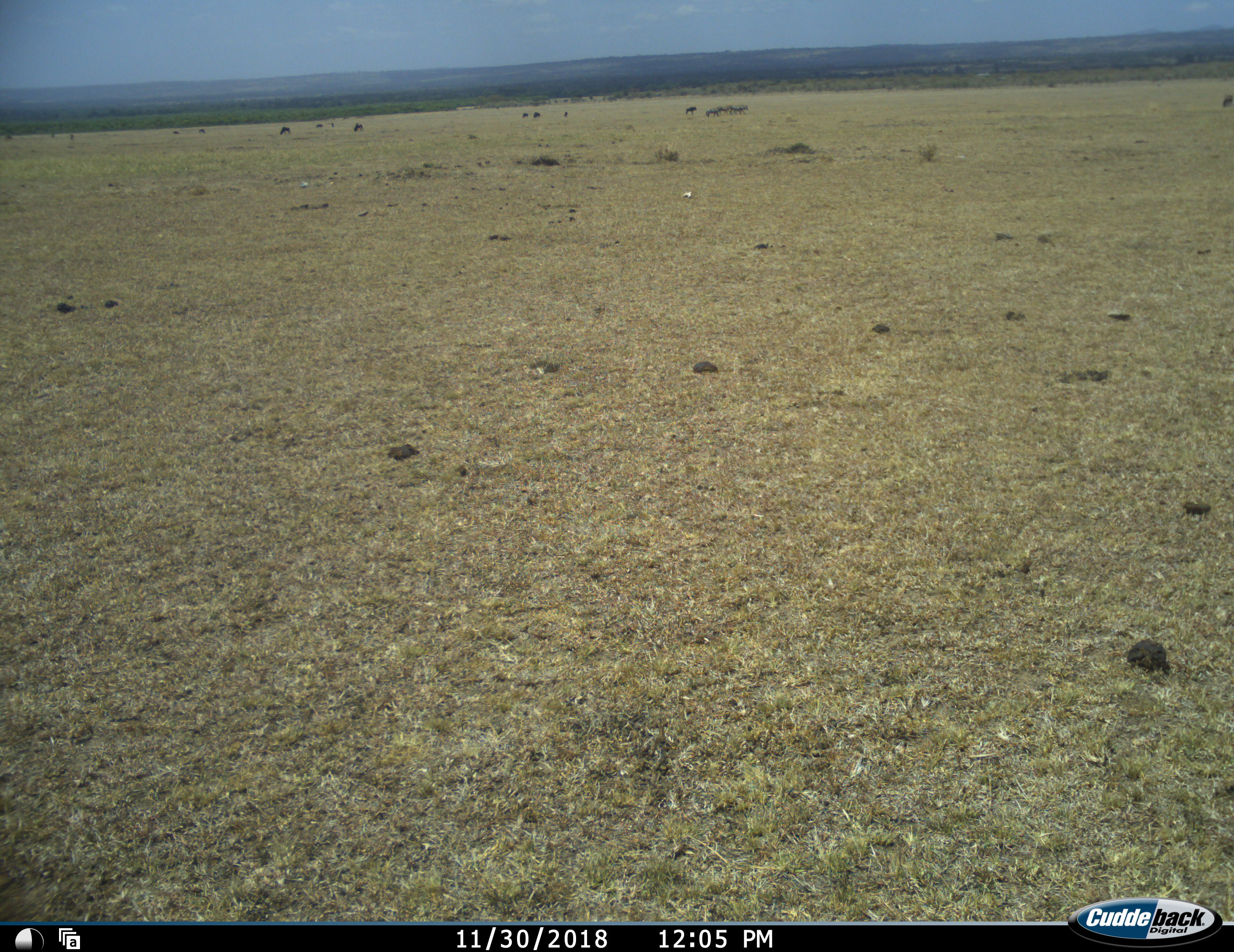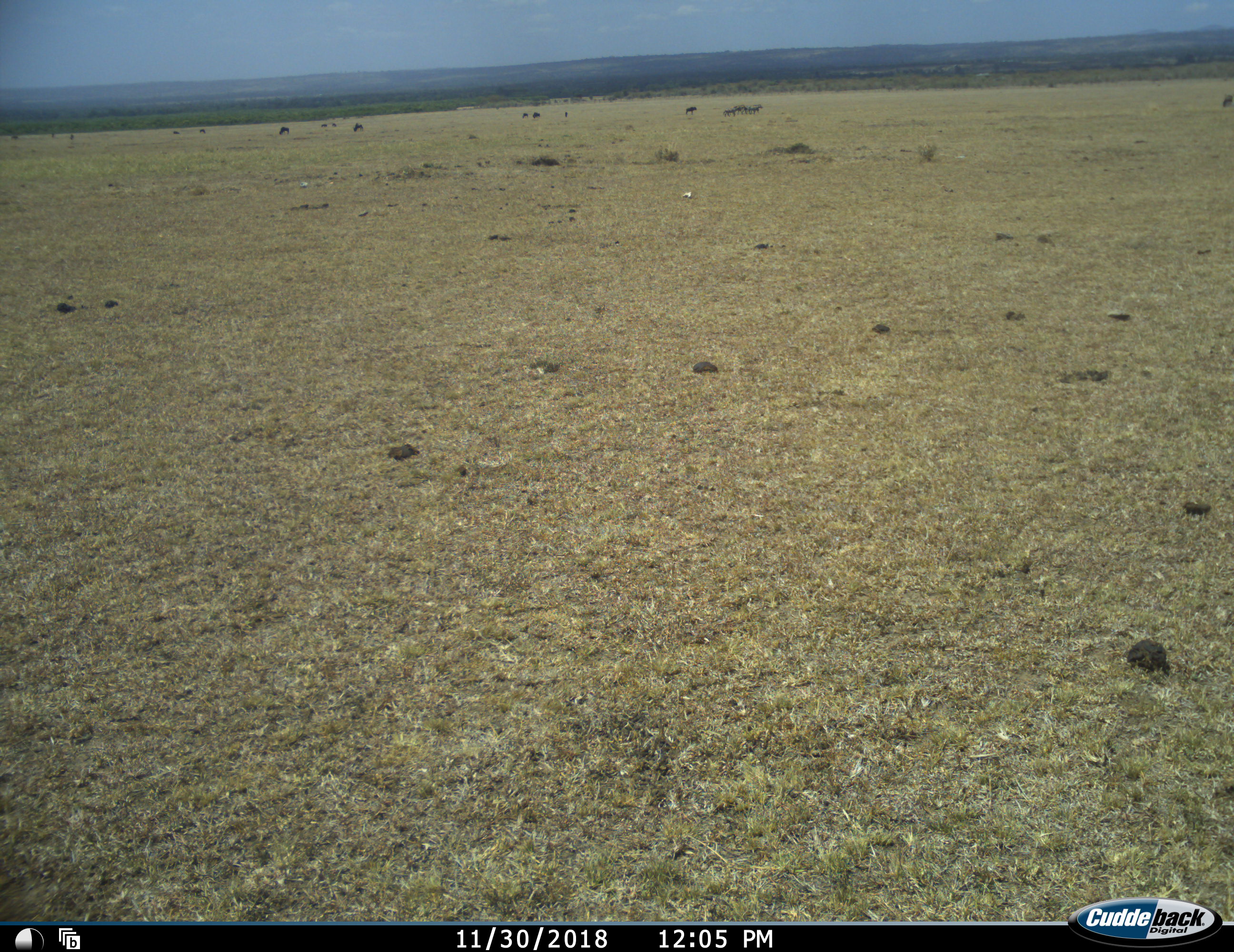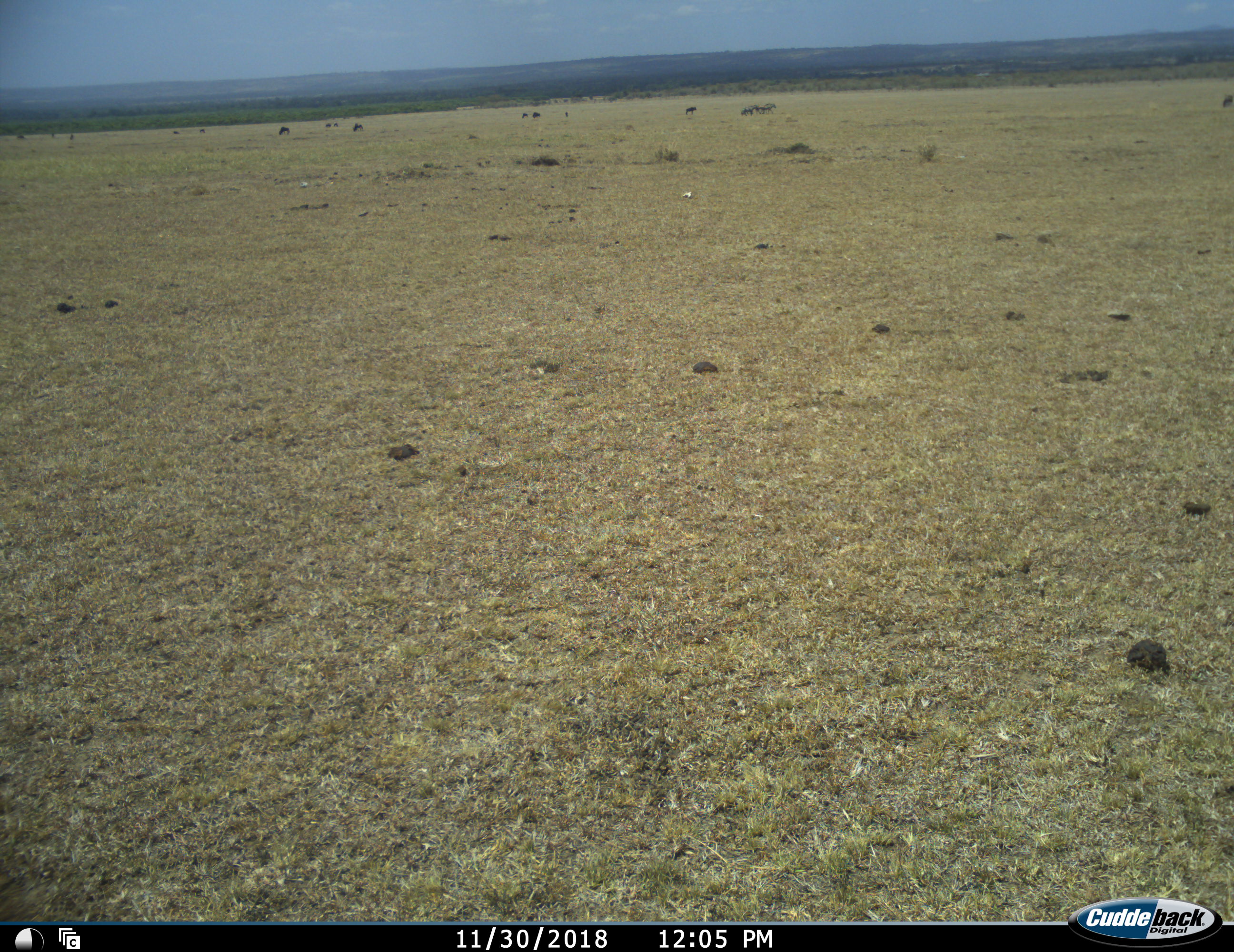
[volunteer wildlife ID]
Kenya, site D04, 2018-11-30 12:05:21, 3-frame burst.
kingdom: Animalia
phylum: Chordata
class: Mammalia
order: Artiodactyla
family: Bovidae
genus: Connochaetes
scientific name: Connochaetes taurinus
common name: common wildebeest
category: wildebeest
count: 11-50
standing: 40%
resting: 0%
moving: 80%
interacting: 0%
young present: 0%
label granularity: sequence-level